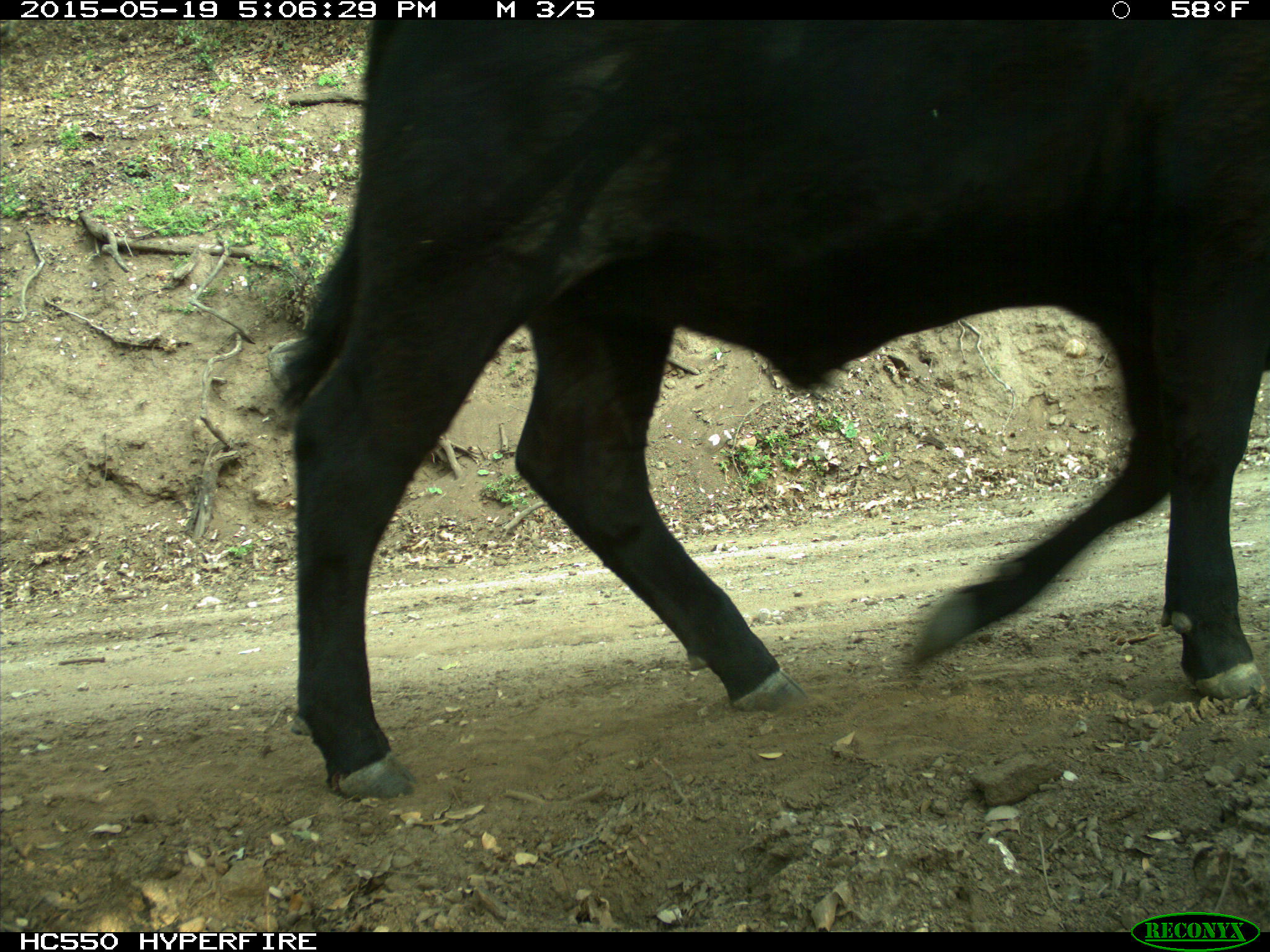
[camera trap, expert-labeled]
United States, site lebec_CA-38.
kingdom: Animalia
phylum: Chordata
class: Mammalia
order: Artiodactyla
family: Bovidae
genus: Bos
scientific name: Bos taurus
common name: domestic cow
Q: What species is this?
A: Bos taurus (domestic cow).